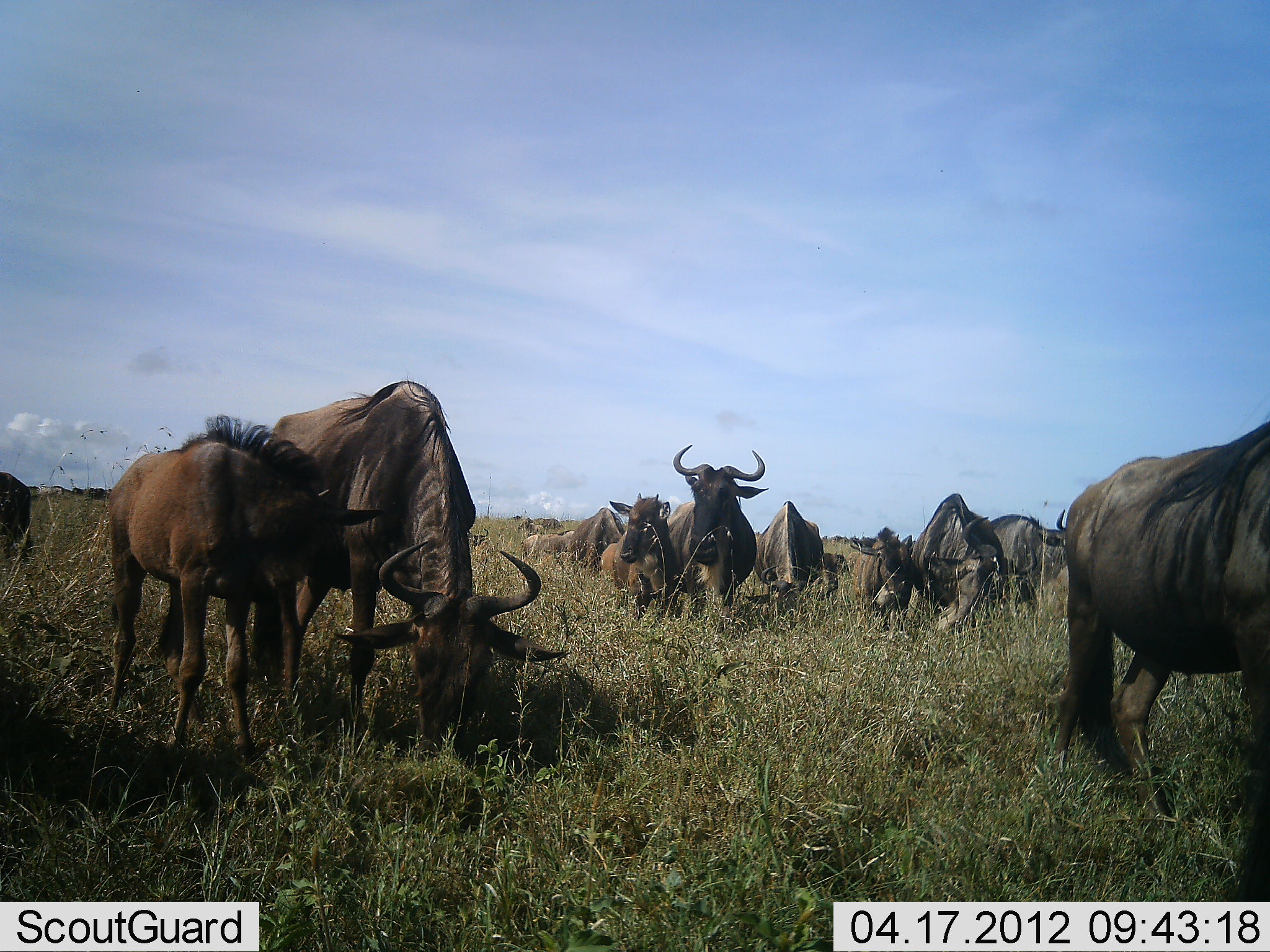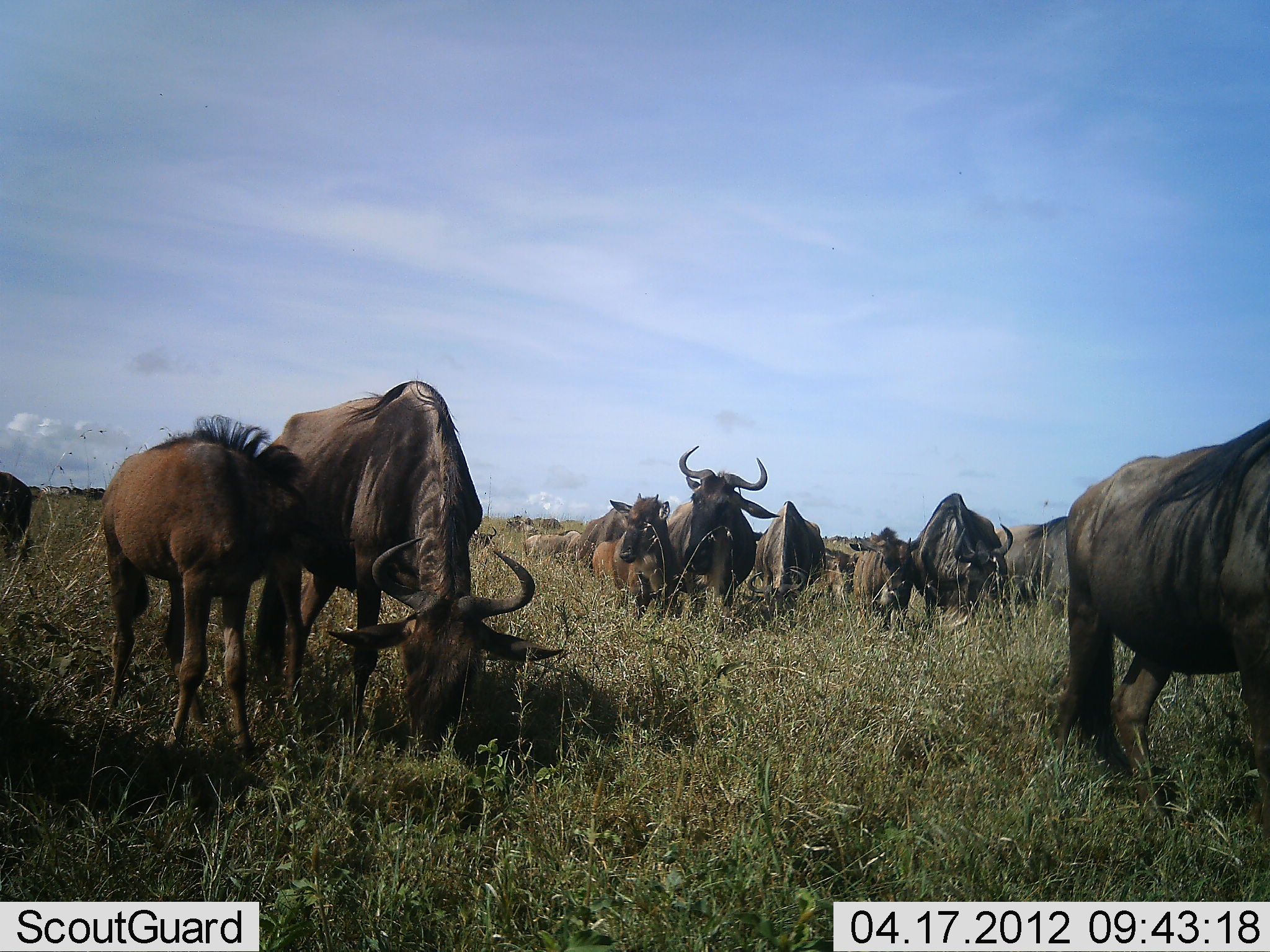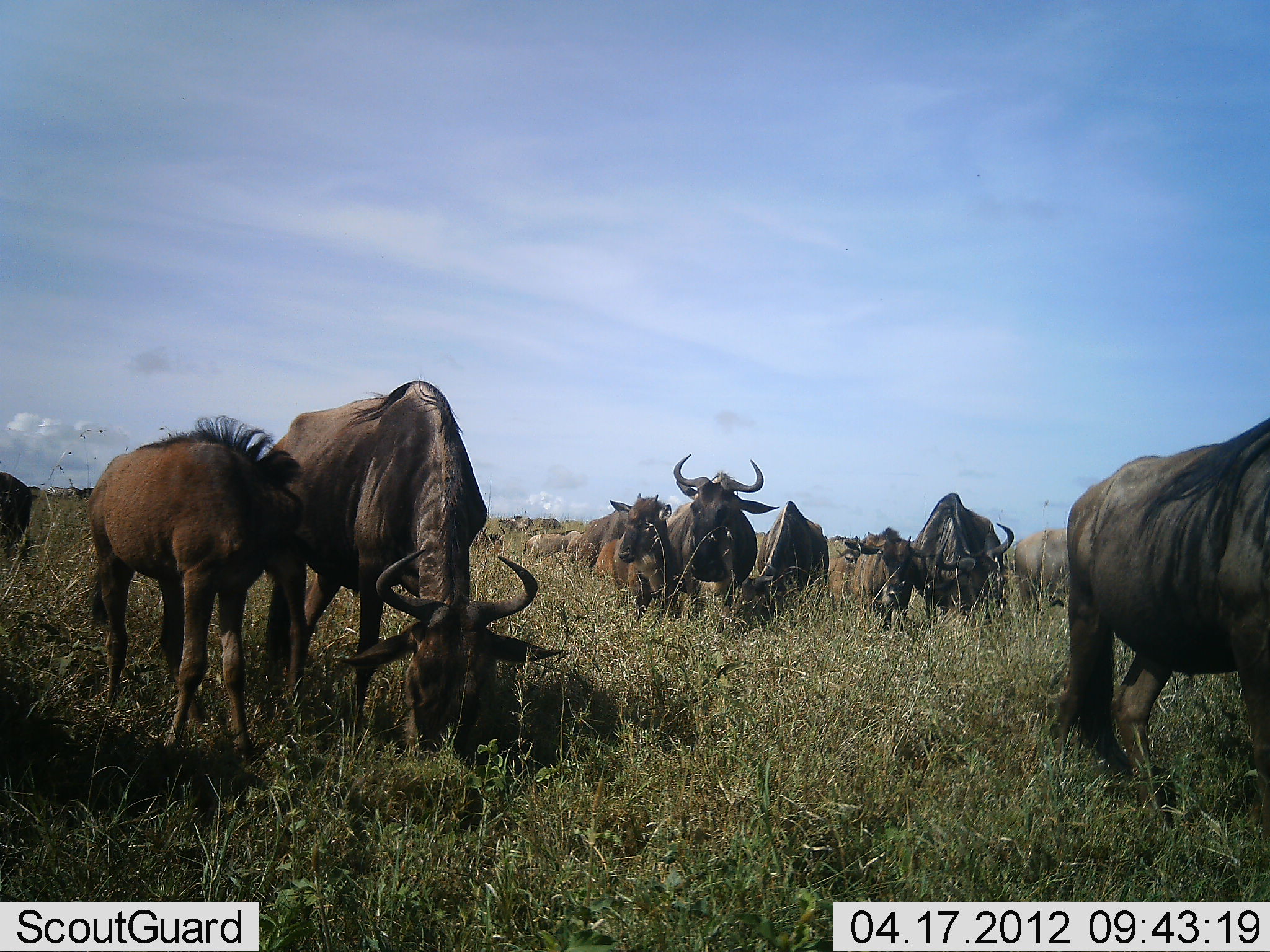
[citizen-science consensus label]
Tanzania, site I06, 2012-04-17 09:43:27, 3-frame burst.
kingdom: Animalia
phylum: Chordata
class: Mammalia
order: Artiodactyla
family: Bovidae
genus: Connochaetes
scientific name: Connochaetes taurinus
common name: blue wildebeest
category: wildebeest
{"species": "wildebeest (blue wildebeest) (Connochaetes taurinus)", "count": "11-50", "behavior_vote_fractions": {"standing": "79%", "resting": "16%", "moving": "5%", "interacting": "5%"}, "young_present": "58%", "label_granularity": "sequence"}